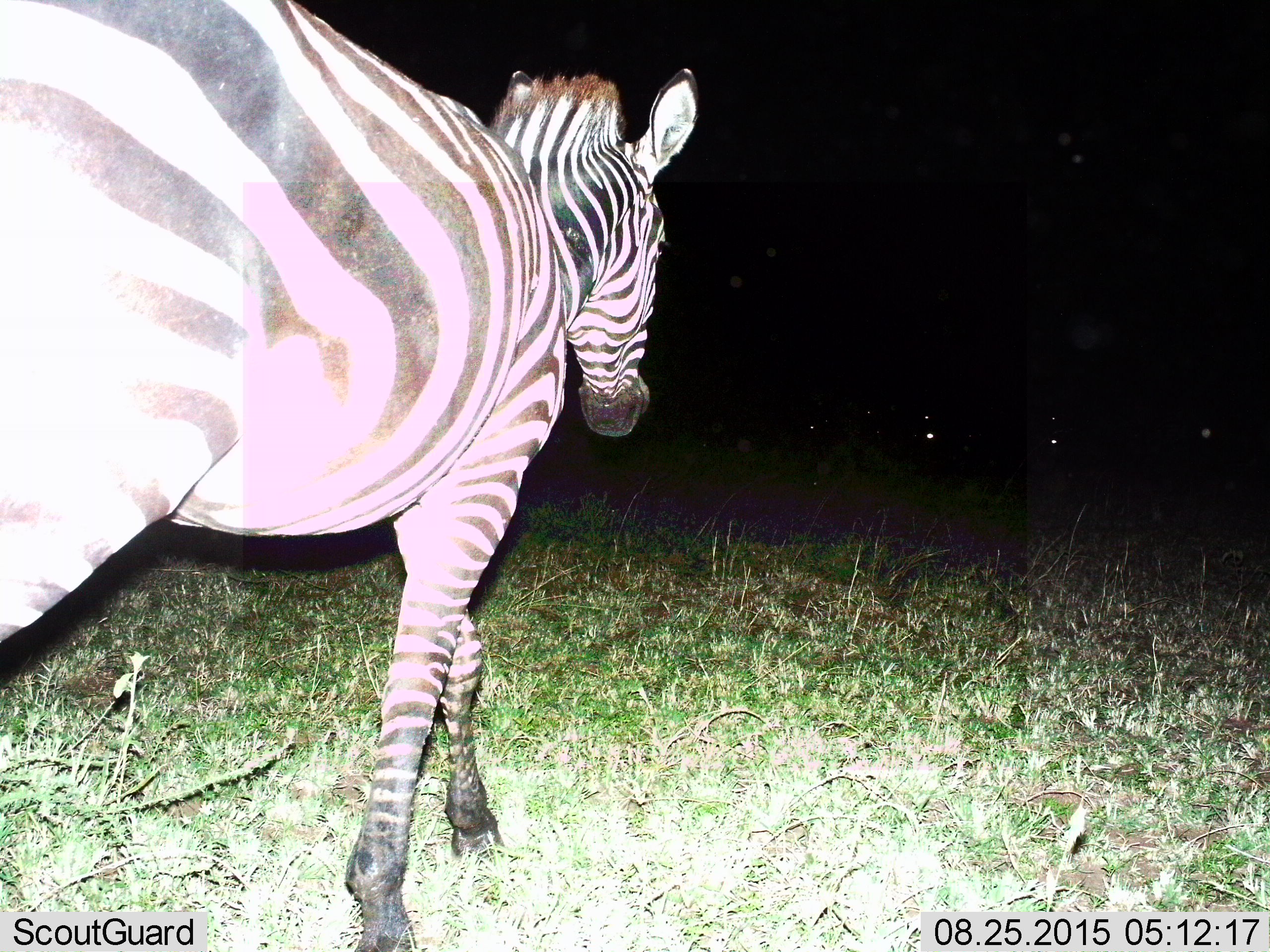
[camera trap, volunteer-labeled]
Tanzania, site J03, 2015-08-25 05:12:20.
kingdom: Animalia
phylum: Chordata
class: Mammalia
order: Perissodactyla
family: Equidae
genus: Equus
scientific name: Equus quagga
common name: plains zebra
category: zebra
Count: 1.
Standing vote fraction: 30%.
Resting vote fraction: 0%.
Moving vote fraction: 80%.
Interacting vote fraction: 0%.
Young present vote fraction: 0%.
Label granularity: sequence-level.